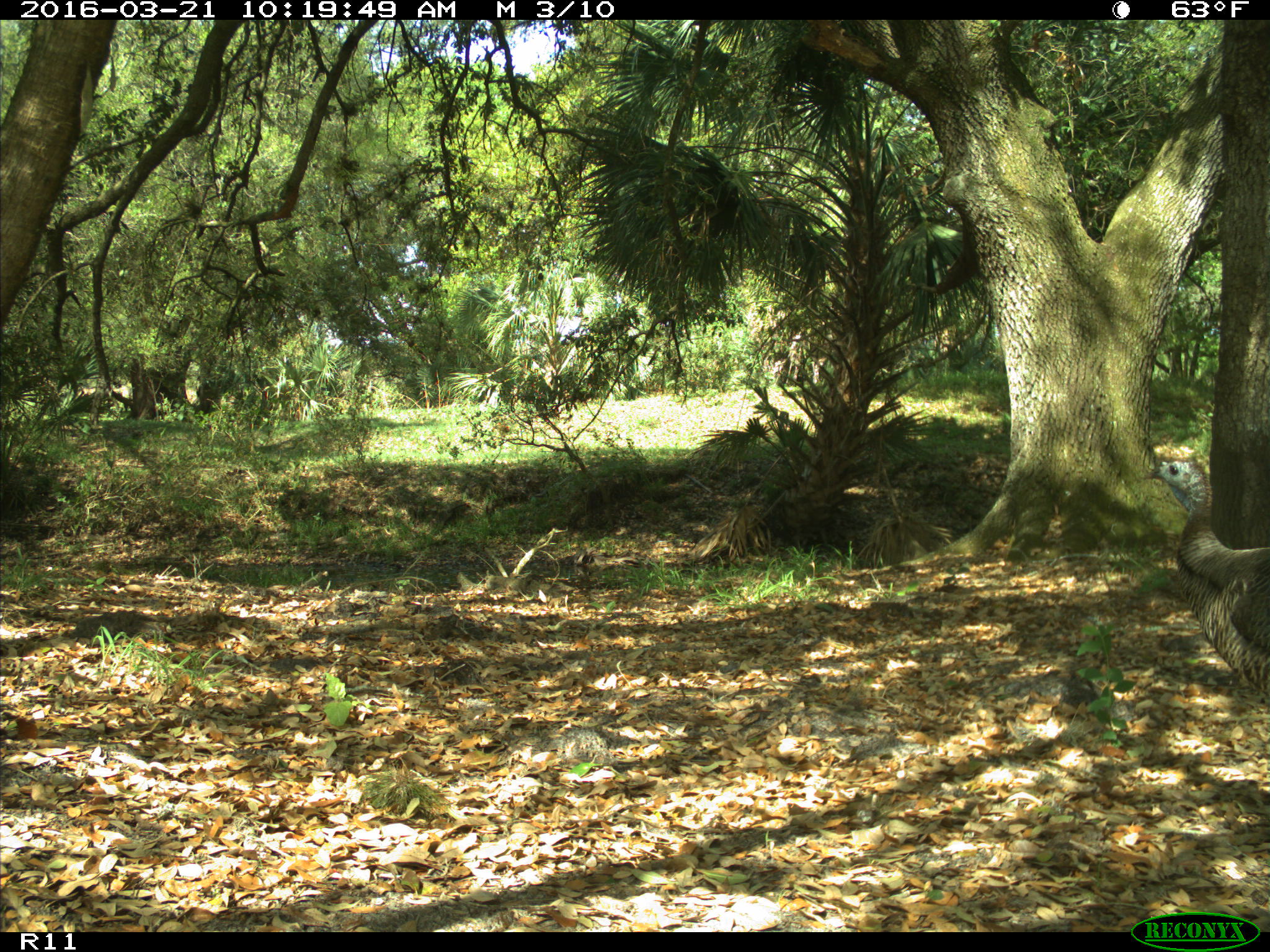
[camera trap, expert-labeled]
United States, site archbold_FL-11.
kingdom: Animalia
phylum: Chordata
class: Aves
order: Galliformes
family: Phasianidae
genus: Meleagris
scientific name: Meleagris gallopavo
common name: wild turkey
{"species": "Meleagris gallopavo (wild turkey)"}